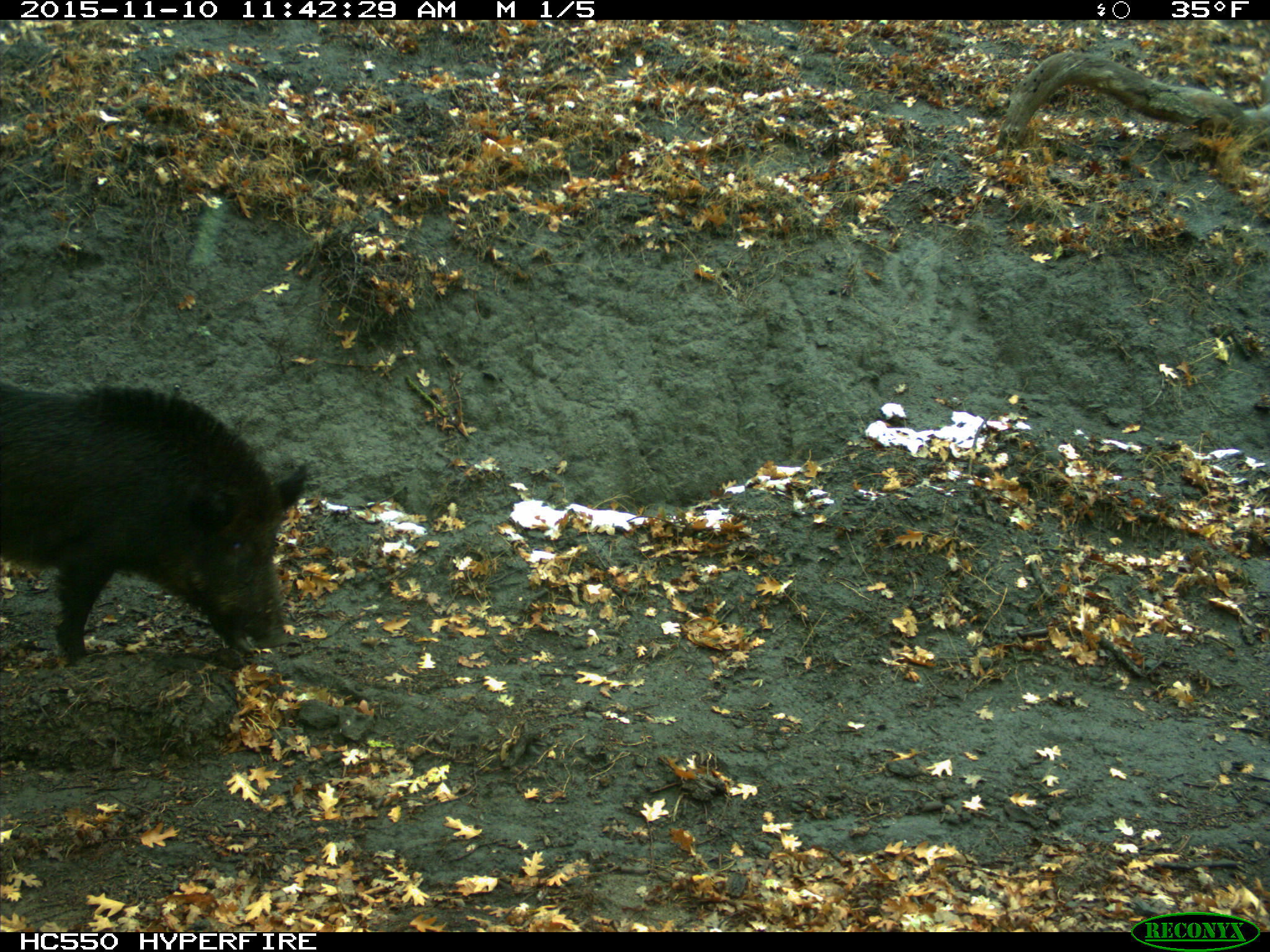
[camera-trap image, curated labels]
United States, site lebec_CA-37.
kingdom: Animalia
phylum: Chordata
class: Mammalia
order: Artiodactyla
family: Suidae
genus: Sus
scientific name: Sus scrofa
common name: wild boar